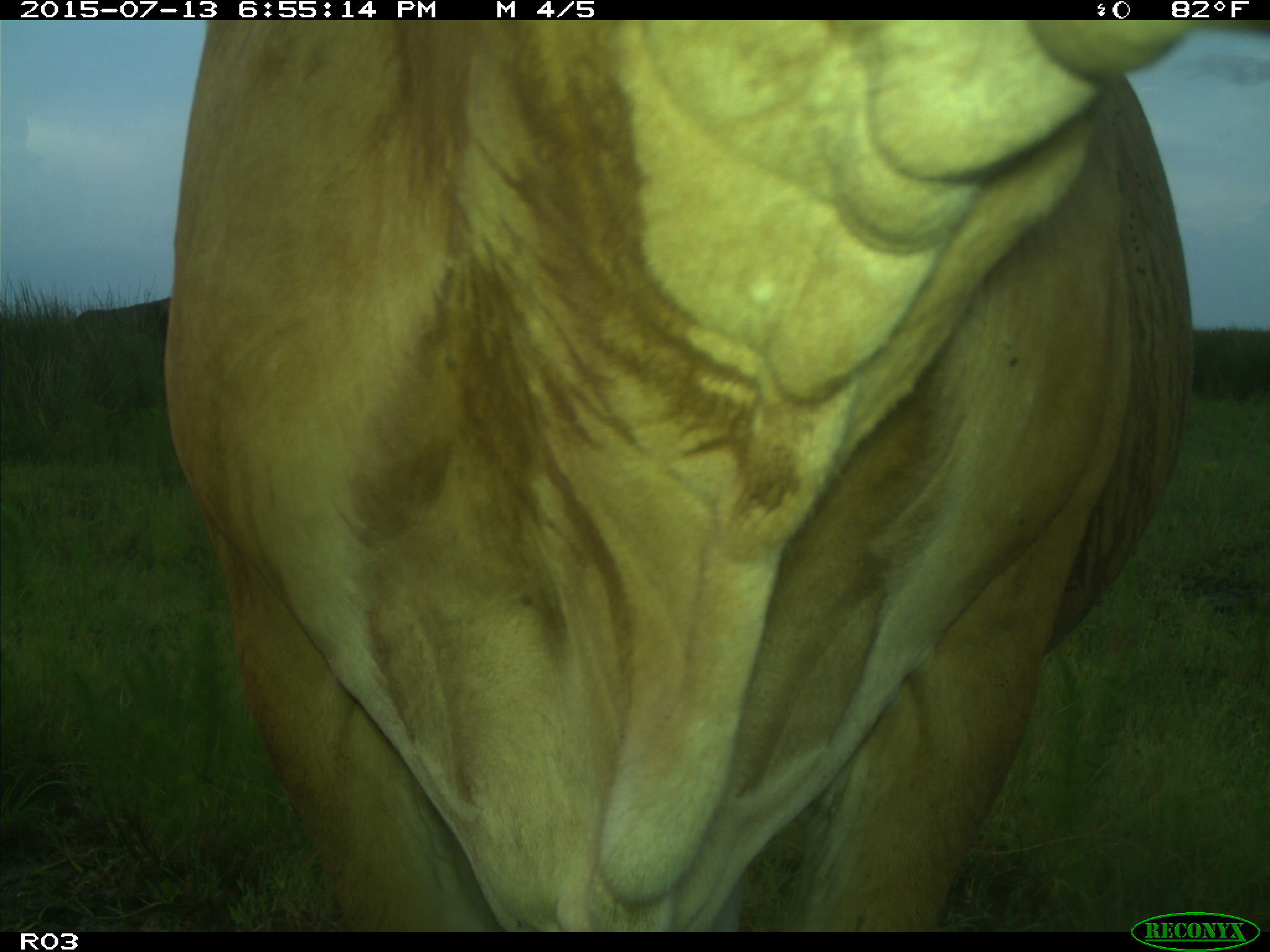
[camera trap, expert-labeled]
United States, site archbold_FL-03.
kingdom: Animalia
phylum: Chordata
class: Mammalia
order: Artiodactyla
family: Bovidae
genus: Bos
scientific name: Bos taurus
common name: domestic cow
Bos taurus (domestic cow).